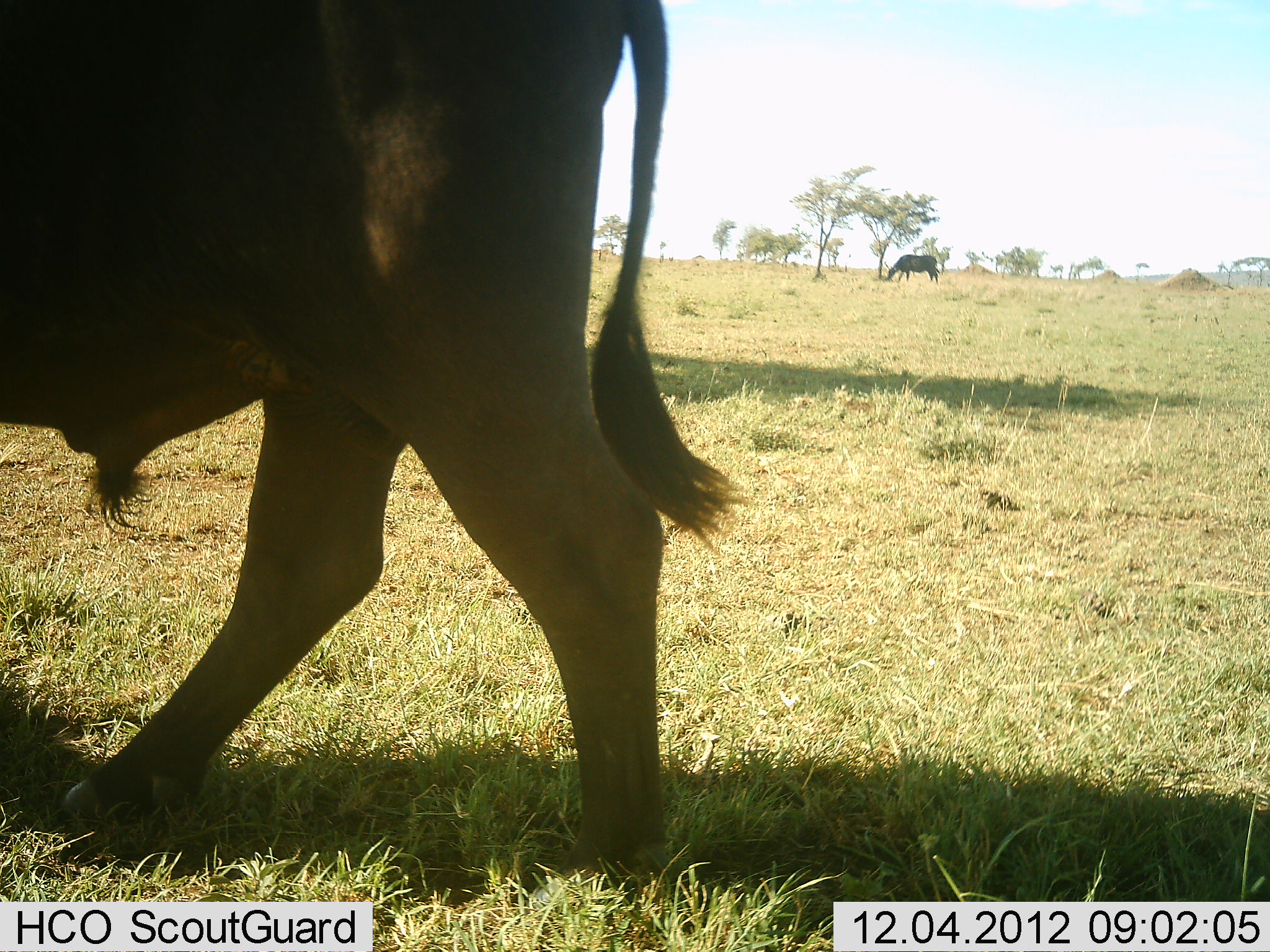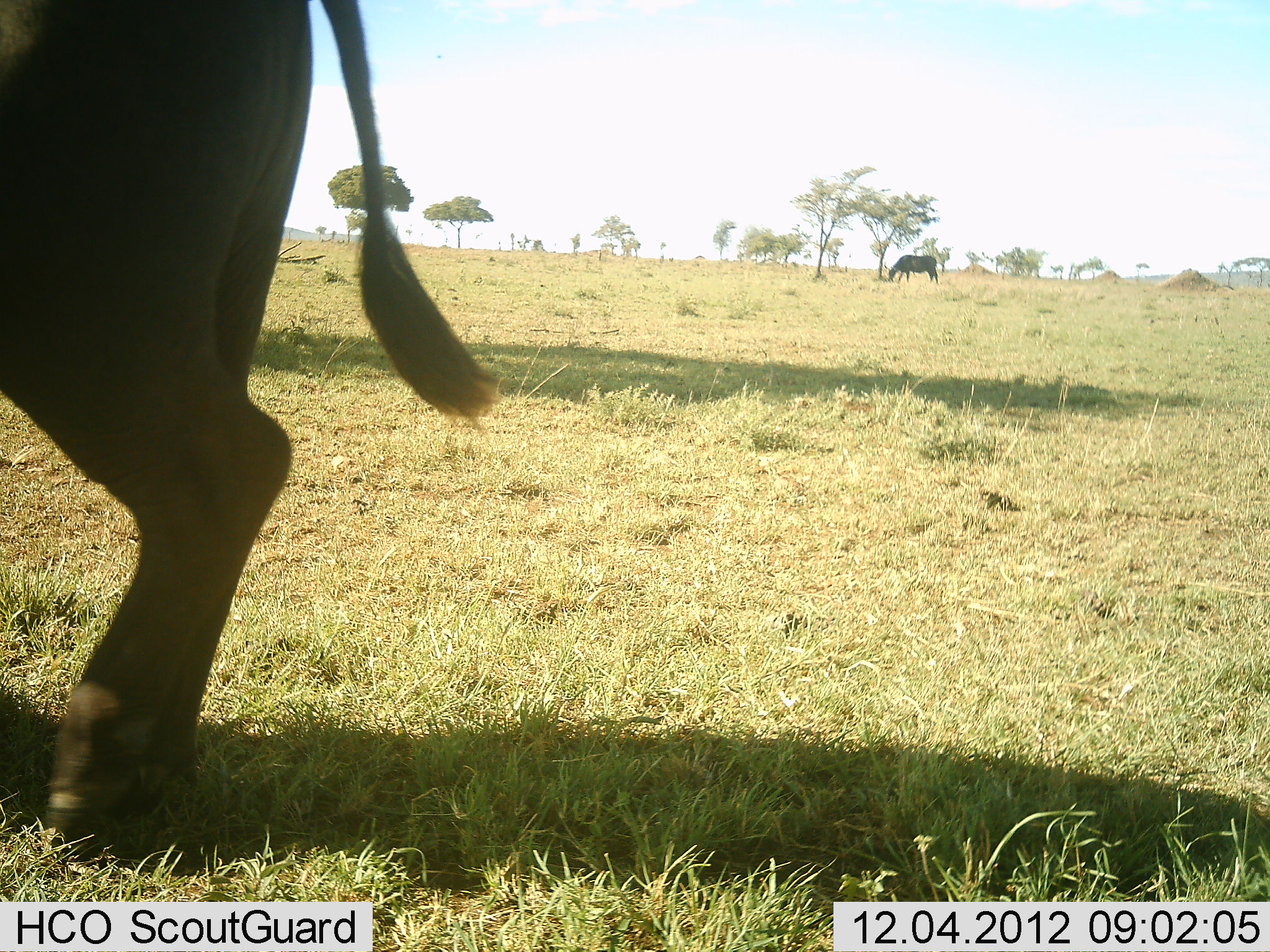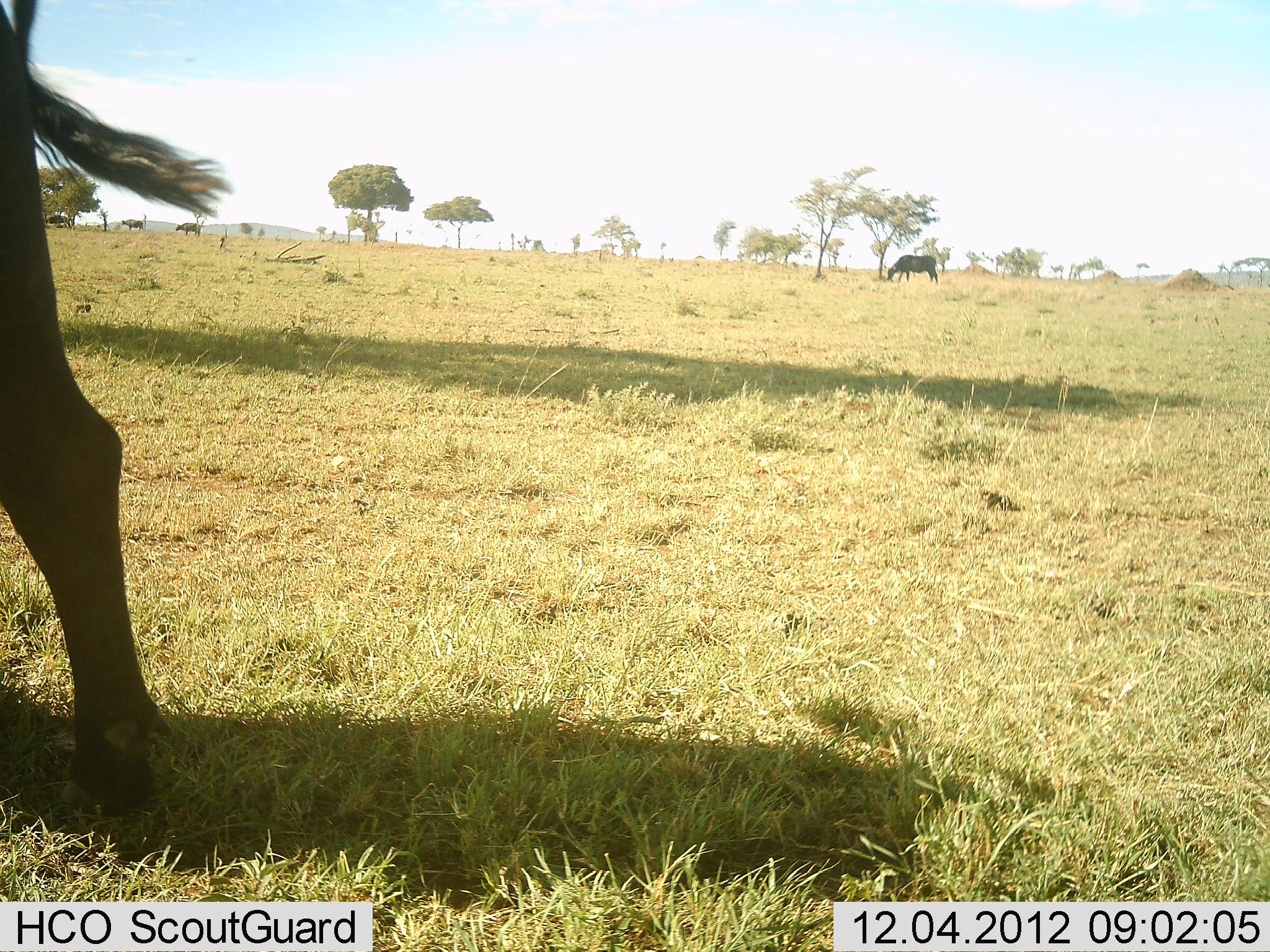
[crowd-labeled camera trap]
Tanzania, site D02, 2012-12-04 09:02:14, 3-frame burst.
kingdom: Animalia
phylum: Chordata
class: Mammalia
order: Artiodactyla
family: Bovidae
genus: Syncerus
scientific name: Syncerus caffer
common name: cape buffalo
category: buffalo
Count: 2.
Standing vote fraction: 56%.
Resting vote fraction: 0%.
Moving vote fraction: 56%.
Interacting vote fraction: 0%.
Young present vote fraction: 0%.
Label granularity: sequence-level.